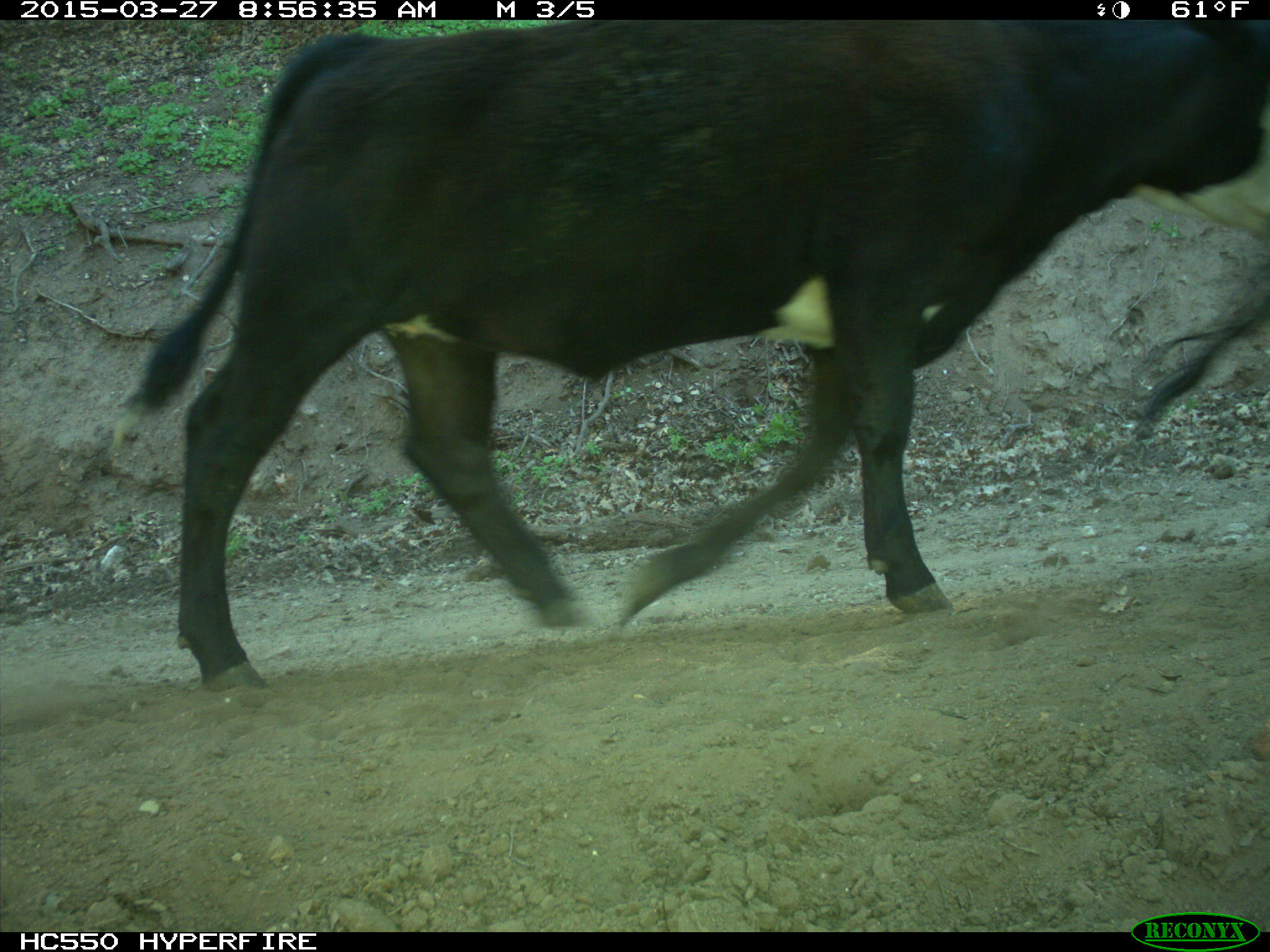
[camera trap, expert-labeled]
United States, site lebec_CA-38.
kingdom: Animalia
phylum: Chordata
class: Mammalia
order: Artiodactyla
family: Bovidae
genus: Bos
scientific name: Bos taurus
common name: domestic cow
Bos taurus (domestic cow).